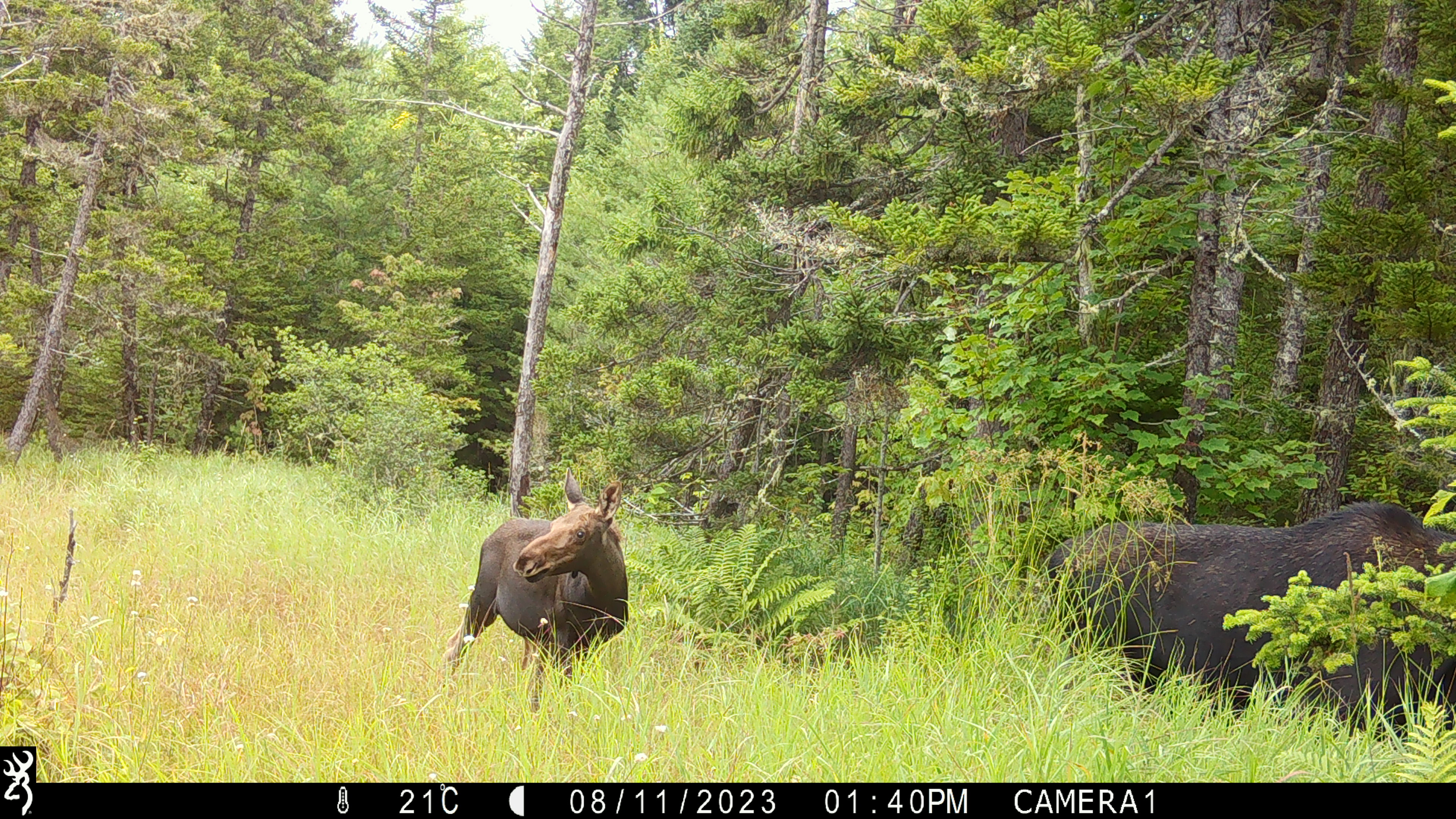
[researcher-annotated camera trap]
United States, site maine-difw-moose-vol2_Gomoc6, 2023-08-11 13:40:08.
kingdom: Animalia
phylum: Chordata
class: Mammalia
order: Artiodactyla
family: Cervidae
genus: Alces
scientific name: Alces alces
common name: moose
Moose (Alces alces).